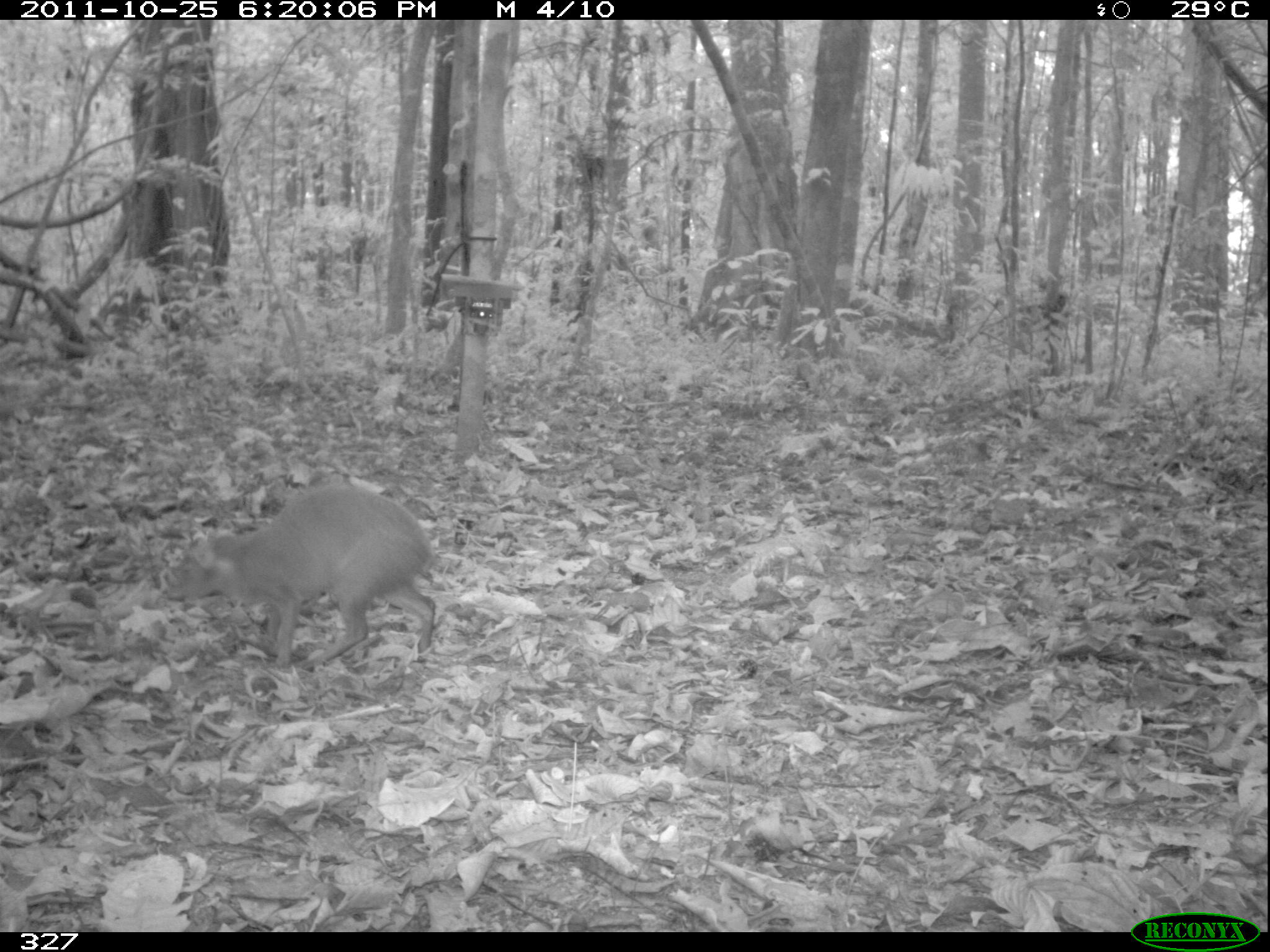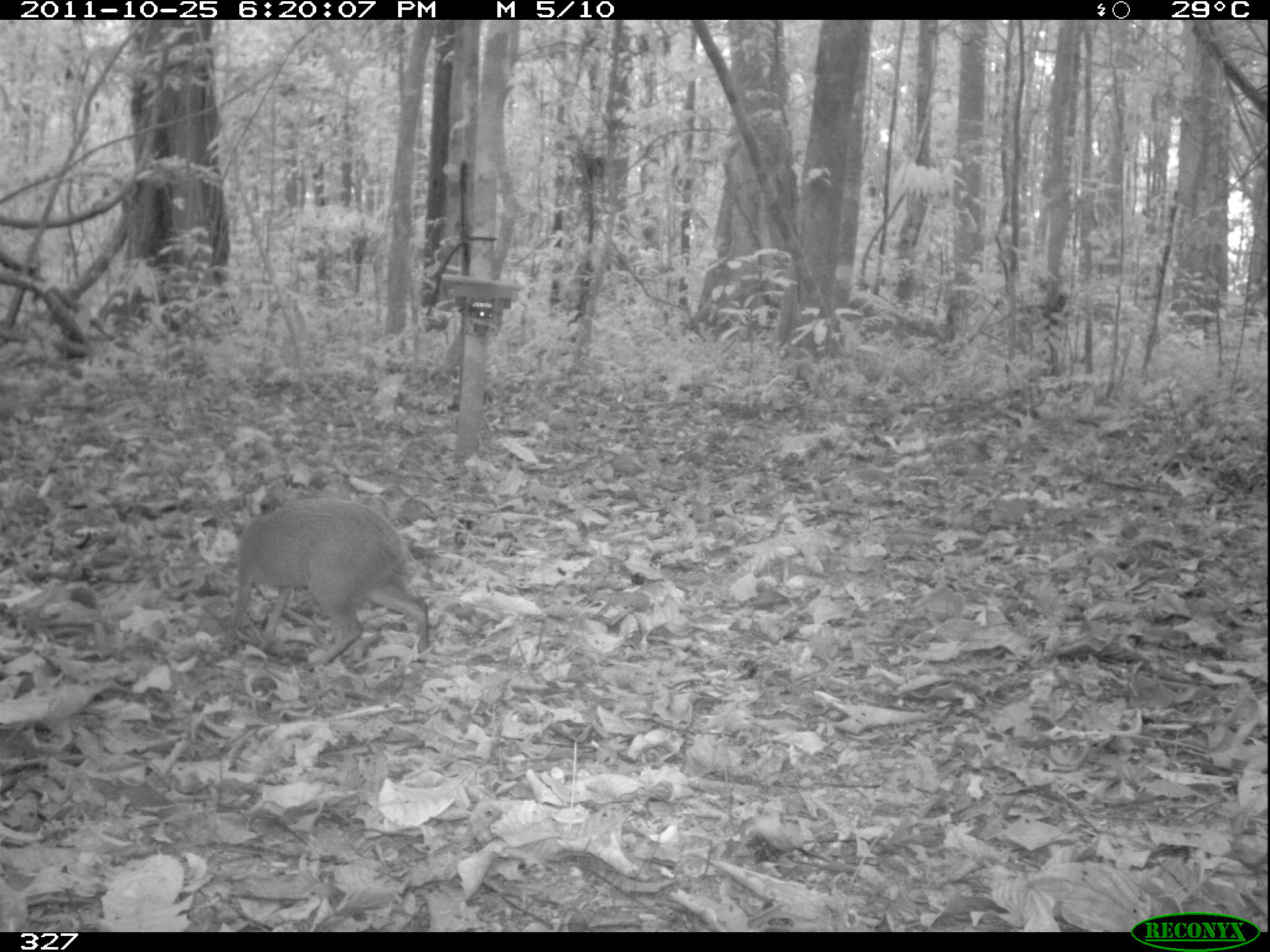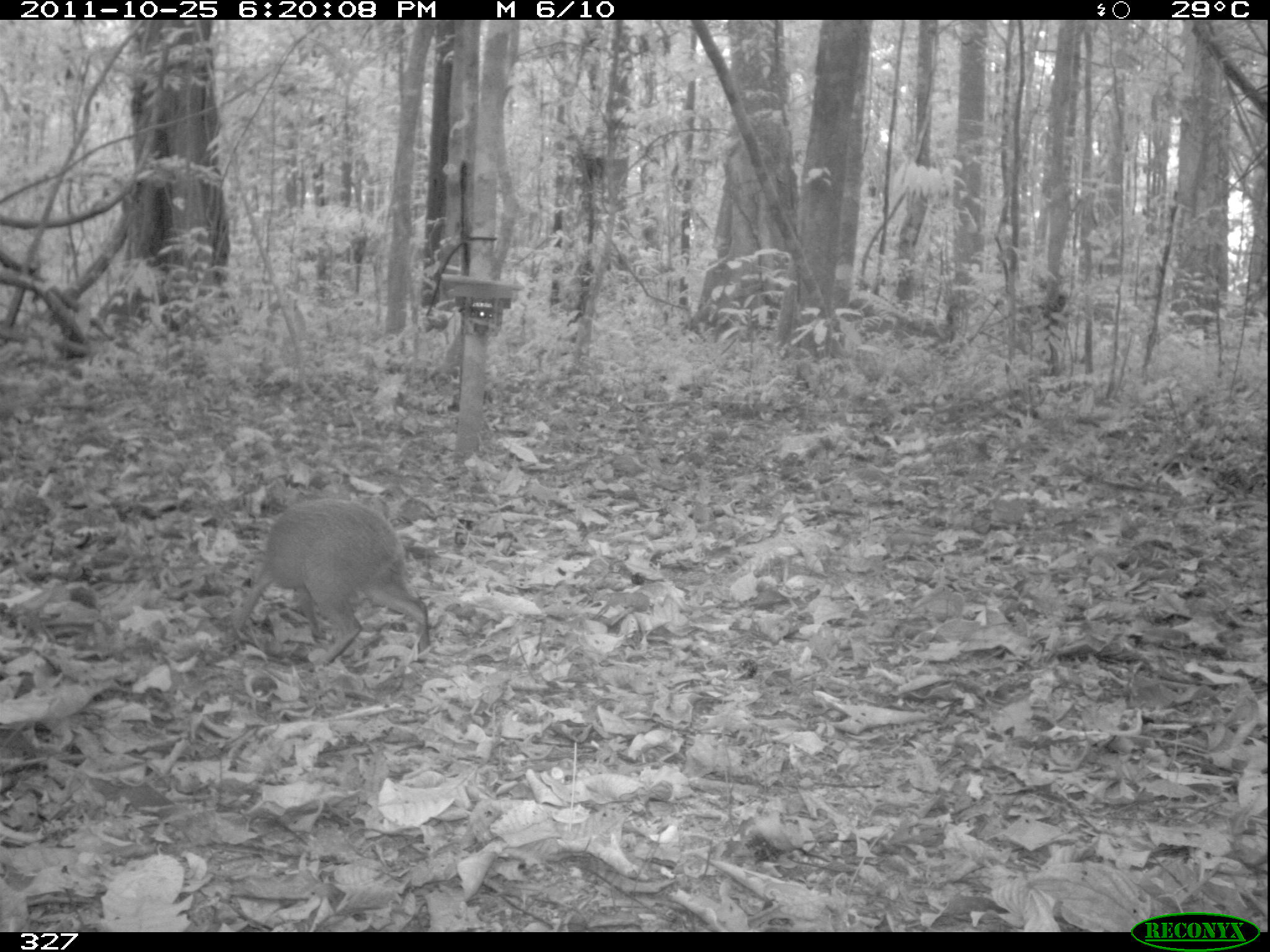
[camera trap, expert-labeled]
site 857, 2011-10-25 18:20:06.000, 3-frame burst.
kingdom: Animalia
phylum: Chordata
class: Mammalia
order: Rodentia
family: Dasyproctidae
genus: Dasyprocta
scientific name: Dasyprocta punctata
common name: central american agouti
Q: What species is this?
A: Dasyprocta punctata (central american agouti).